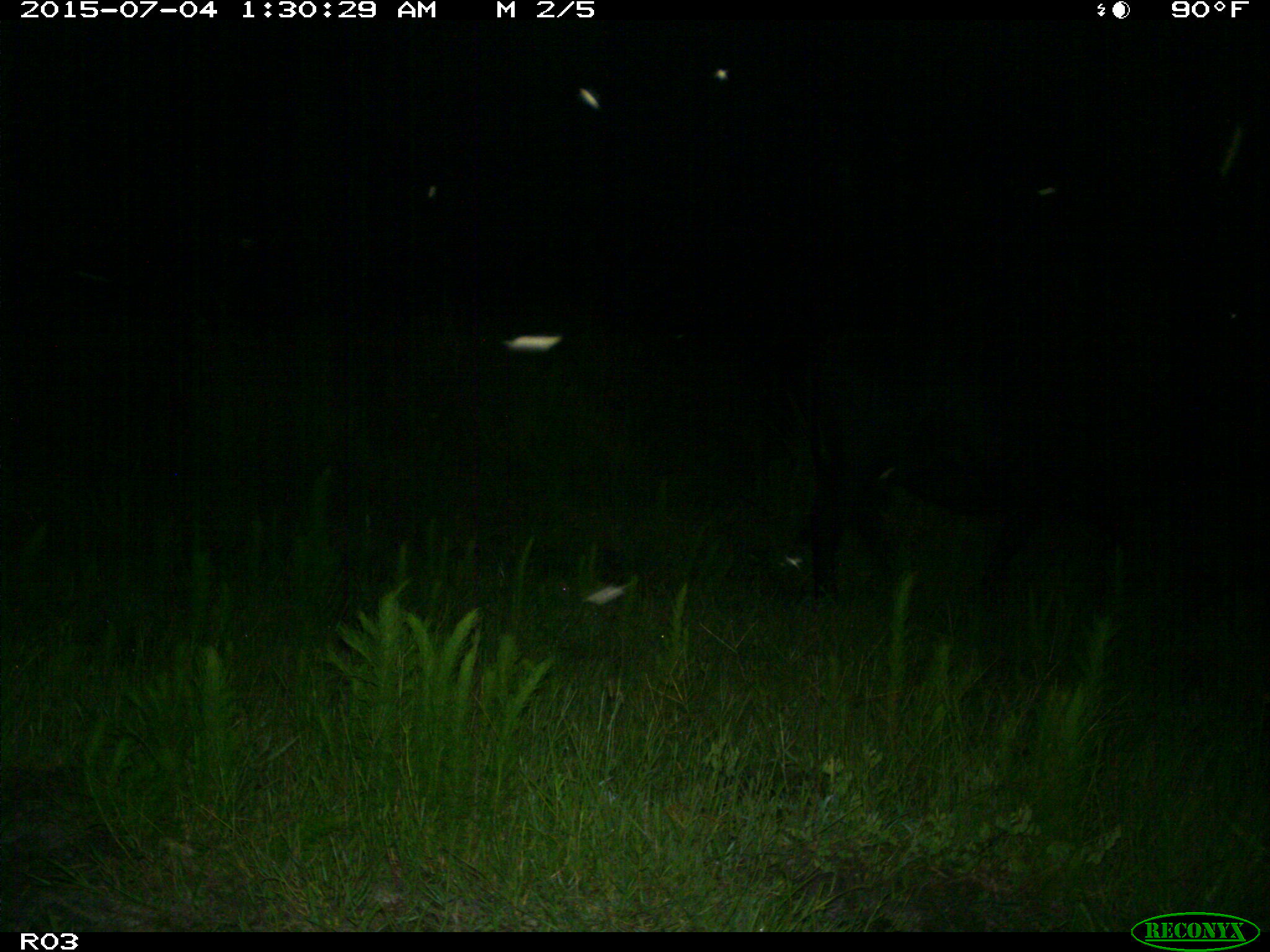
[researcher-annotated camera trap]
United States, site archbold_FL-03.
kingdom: Animalia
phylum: Chordata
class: Mammalia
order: Artiodactyla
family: Bovidae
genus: Bos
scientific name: Bos taurus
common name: domestic cow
Bos taurus (domestic cow).